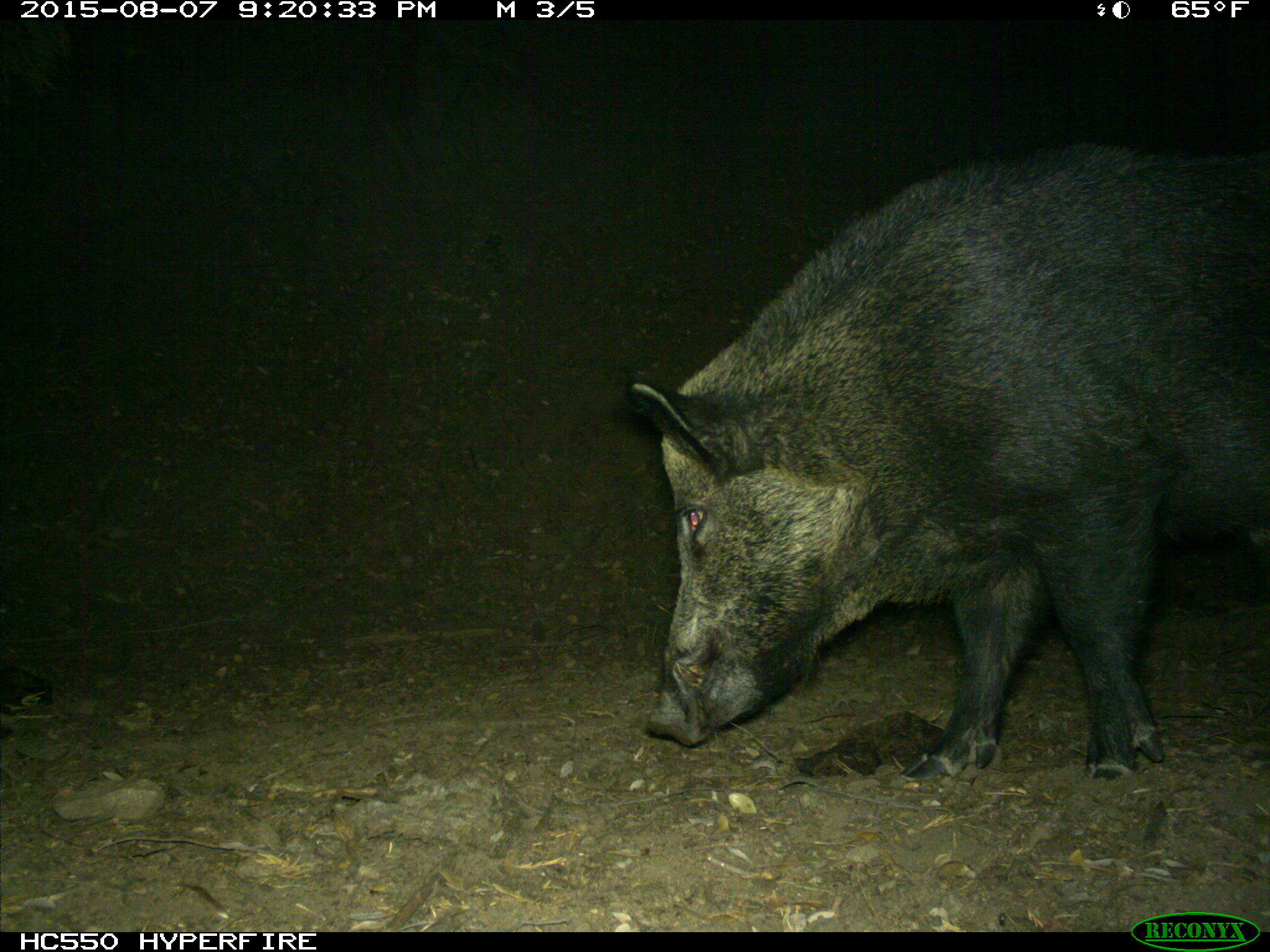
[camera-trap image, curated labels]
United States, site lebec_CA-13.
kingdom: Animalia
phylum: Chordata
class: Mammalia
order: Artiodactyla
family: Suidae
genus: Sus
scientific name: Sus scrofa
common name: wild boar